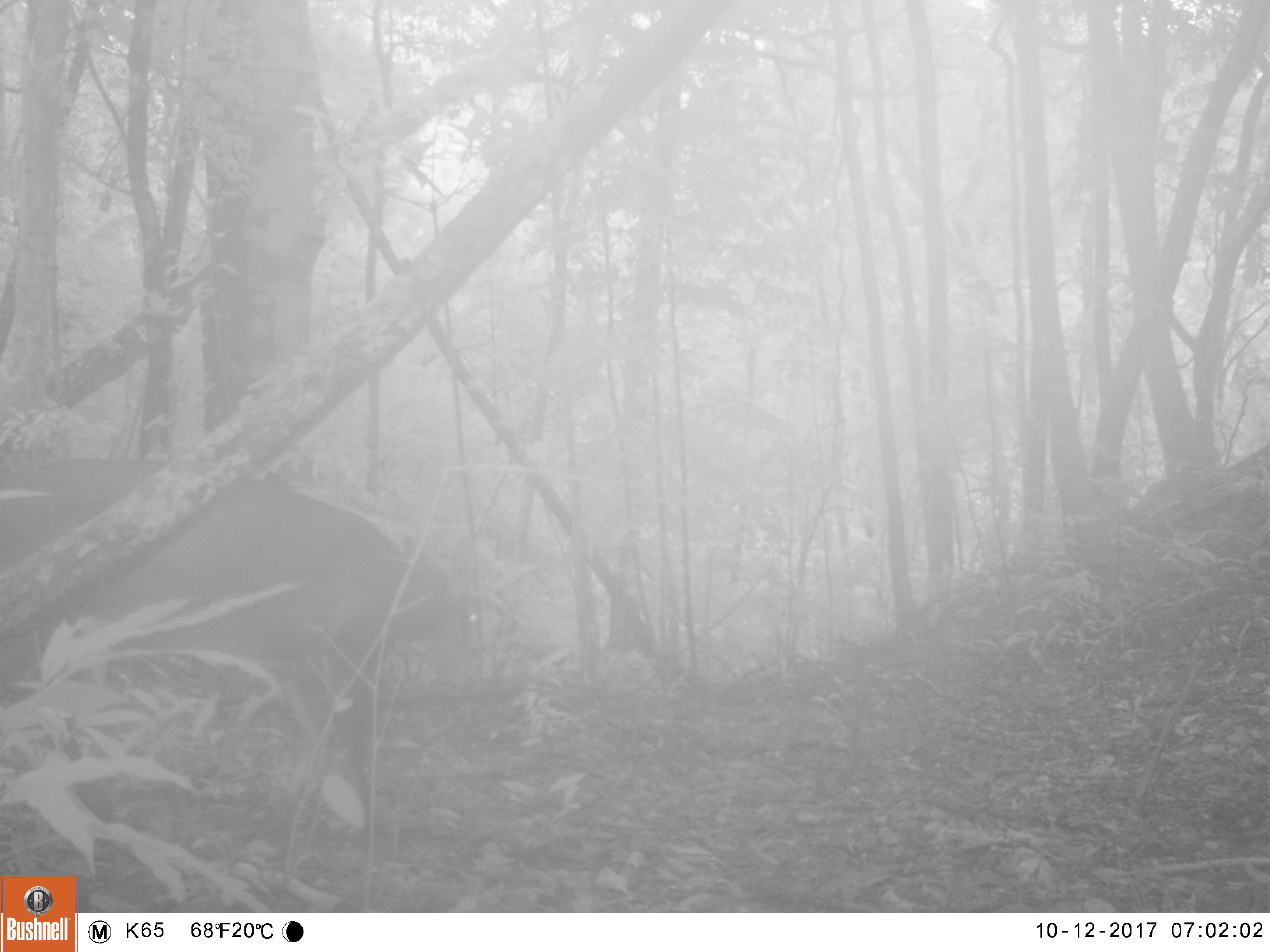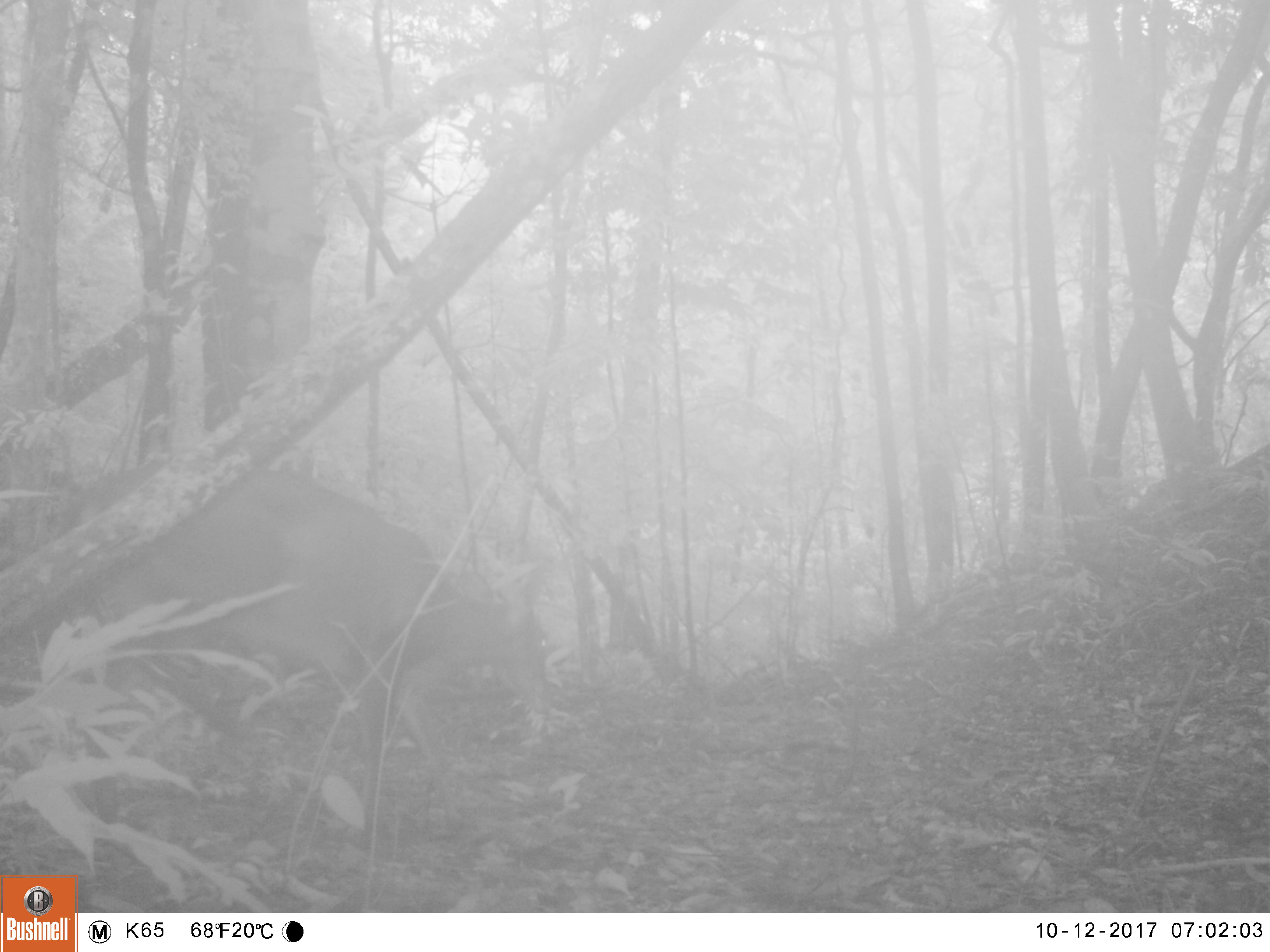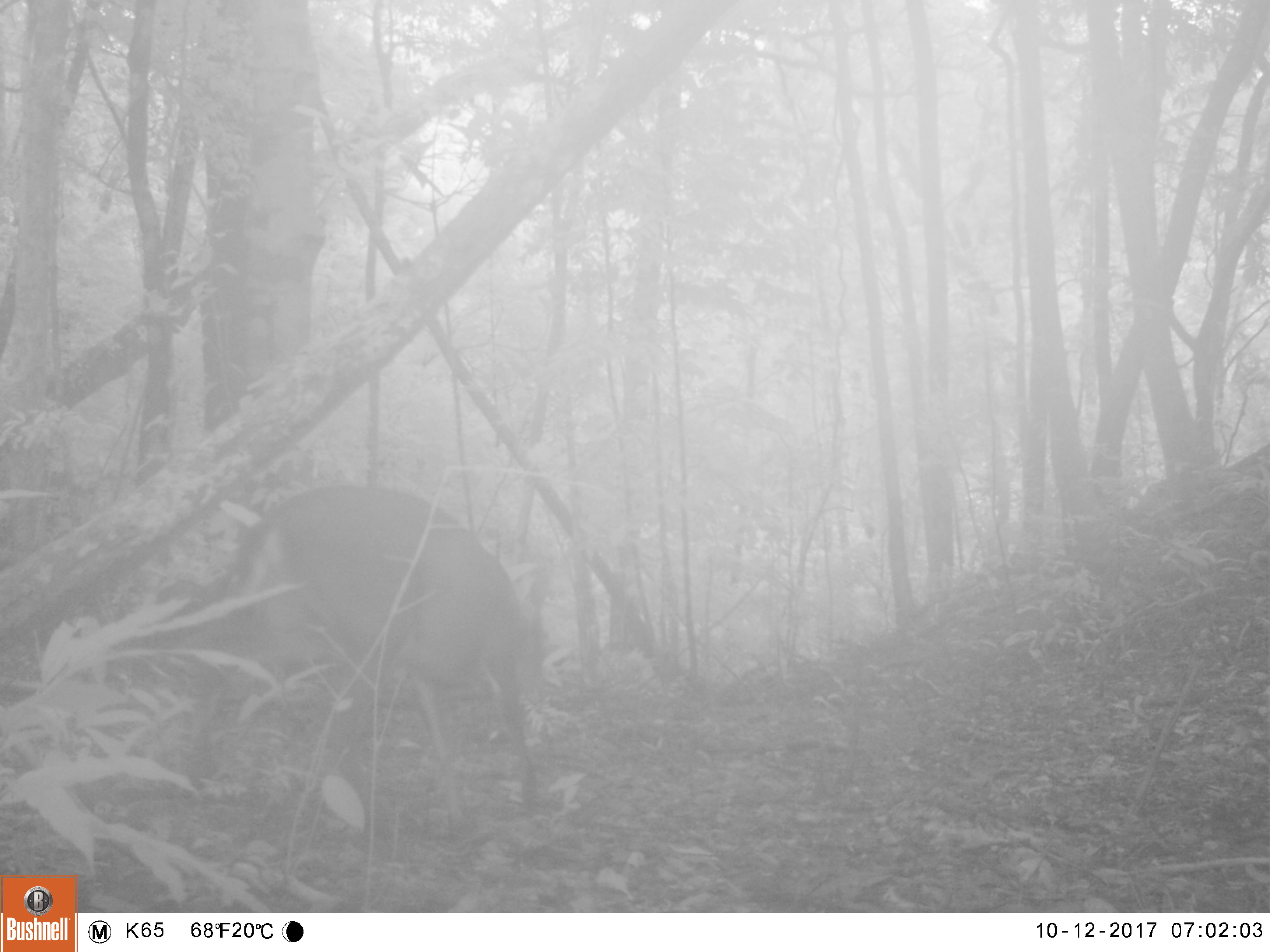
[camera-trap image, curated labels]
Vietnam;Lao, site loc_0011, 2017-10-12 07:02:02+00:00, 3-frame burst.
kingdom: Animalia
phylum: Chordata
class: Mammalia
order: Artiodactyla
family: Cervidae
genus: Muntiacus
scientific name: Muntiacus vuquangensis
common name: large-antlered muntjac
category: large antlered muntjac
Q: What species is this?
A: Large antlered muntjac (large-antlered muntjac) (Muntiacus vuquangensis).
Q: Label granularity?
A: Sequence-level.